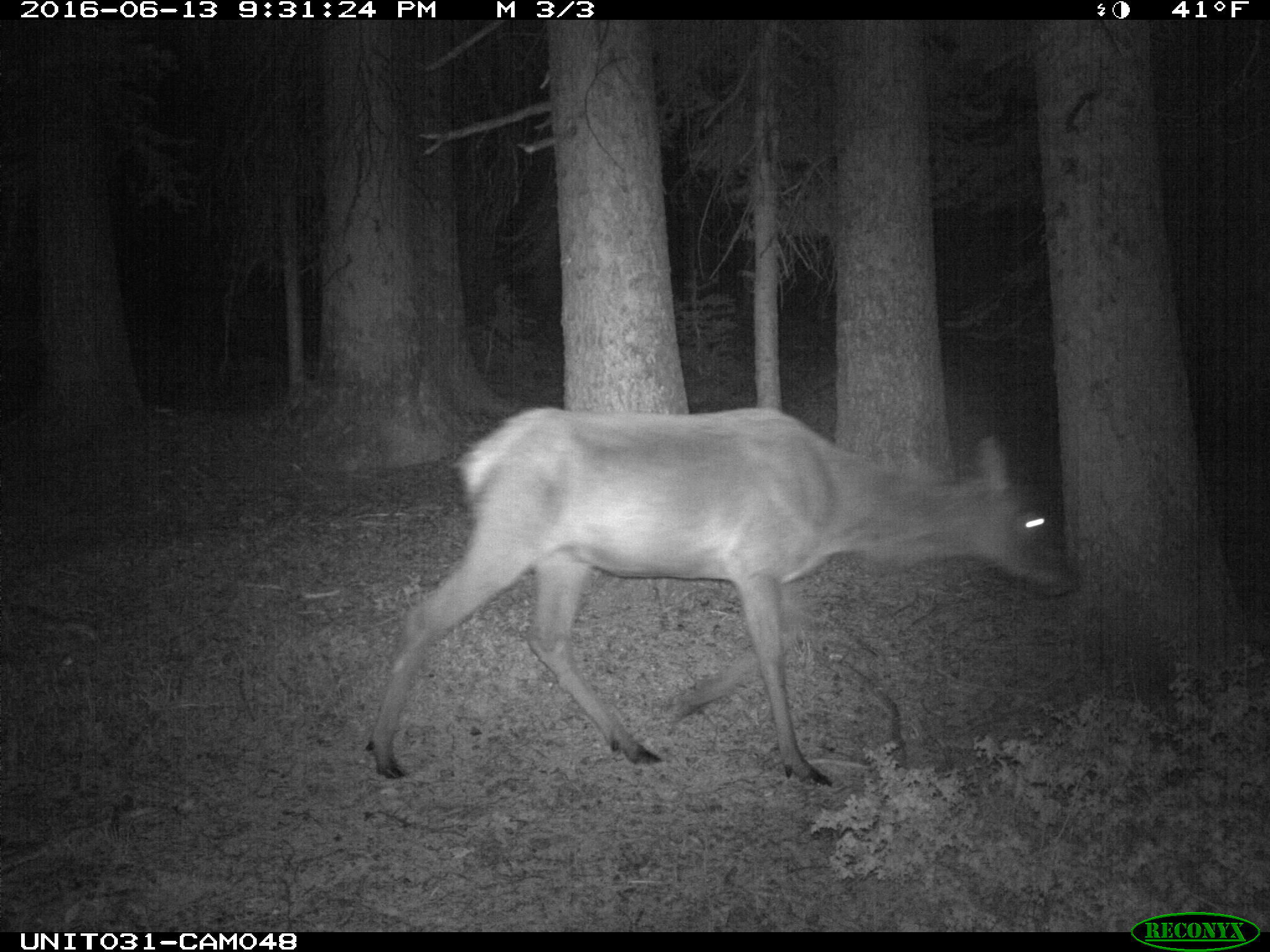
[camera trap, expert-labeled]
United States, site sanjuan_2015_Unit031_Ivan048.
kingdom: Animalia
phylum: Chordata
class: Mammalia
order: Artiodactyla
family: Cervidae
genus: Cervus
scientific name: Cervus elaphus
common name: red deer